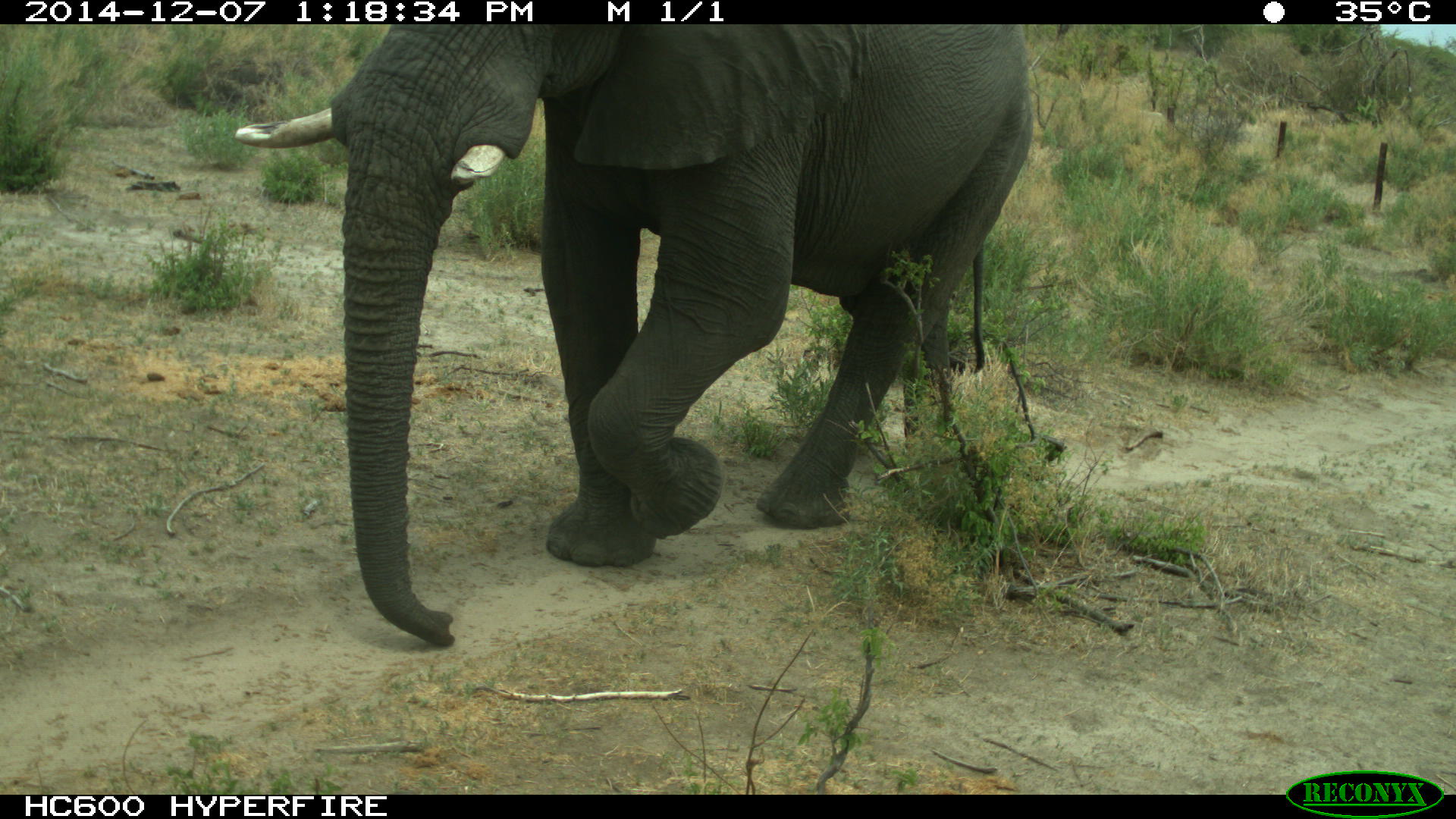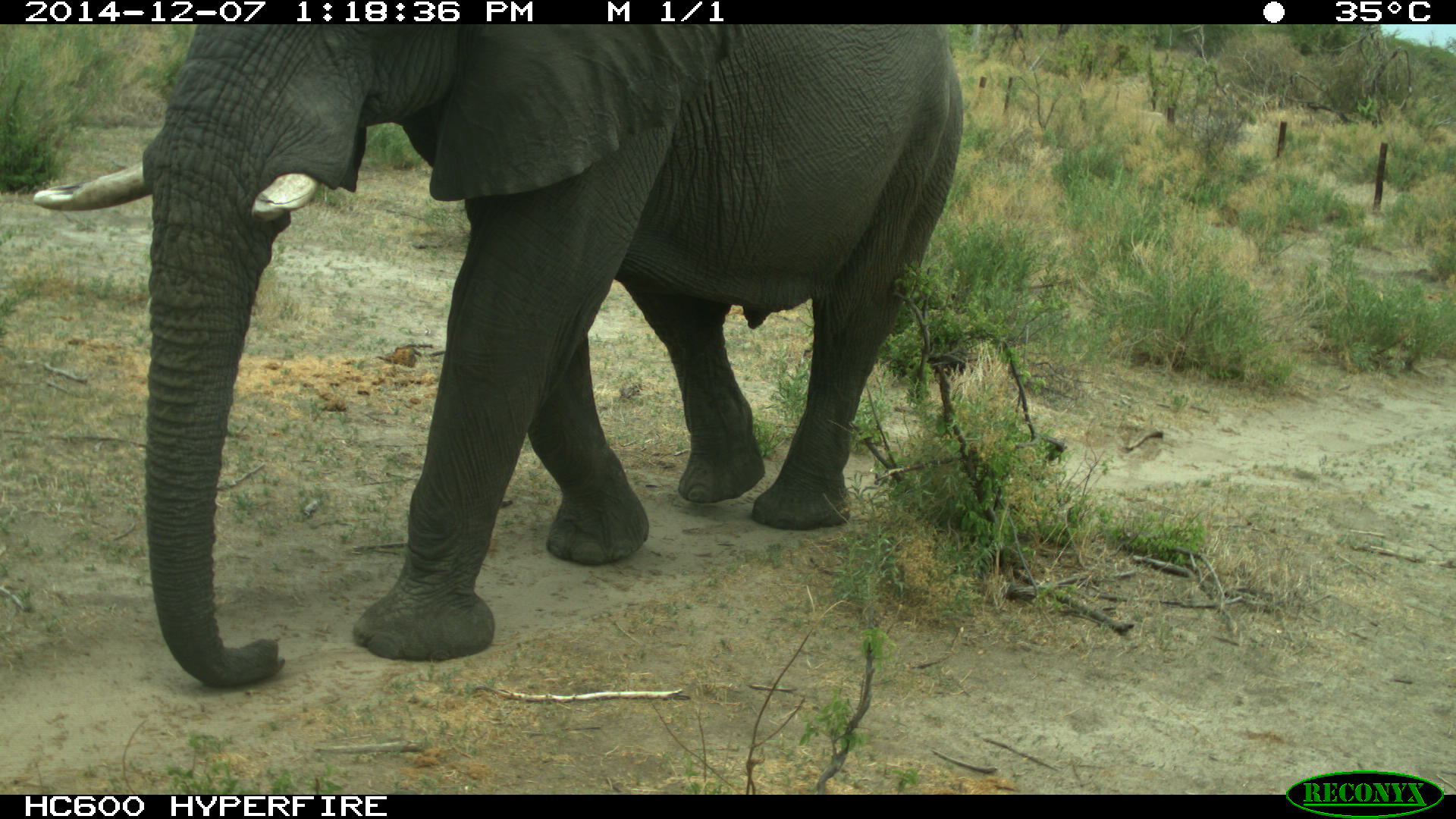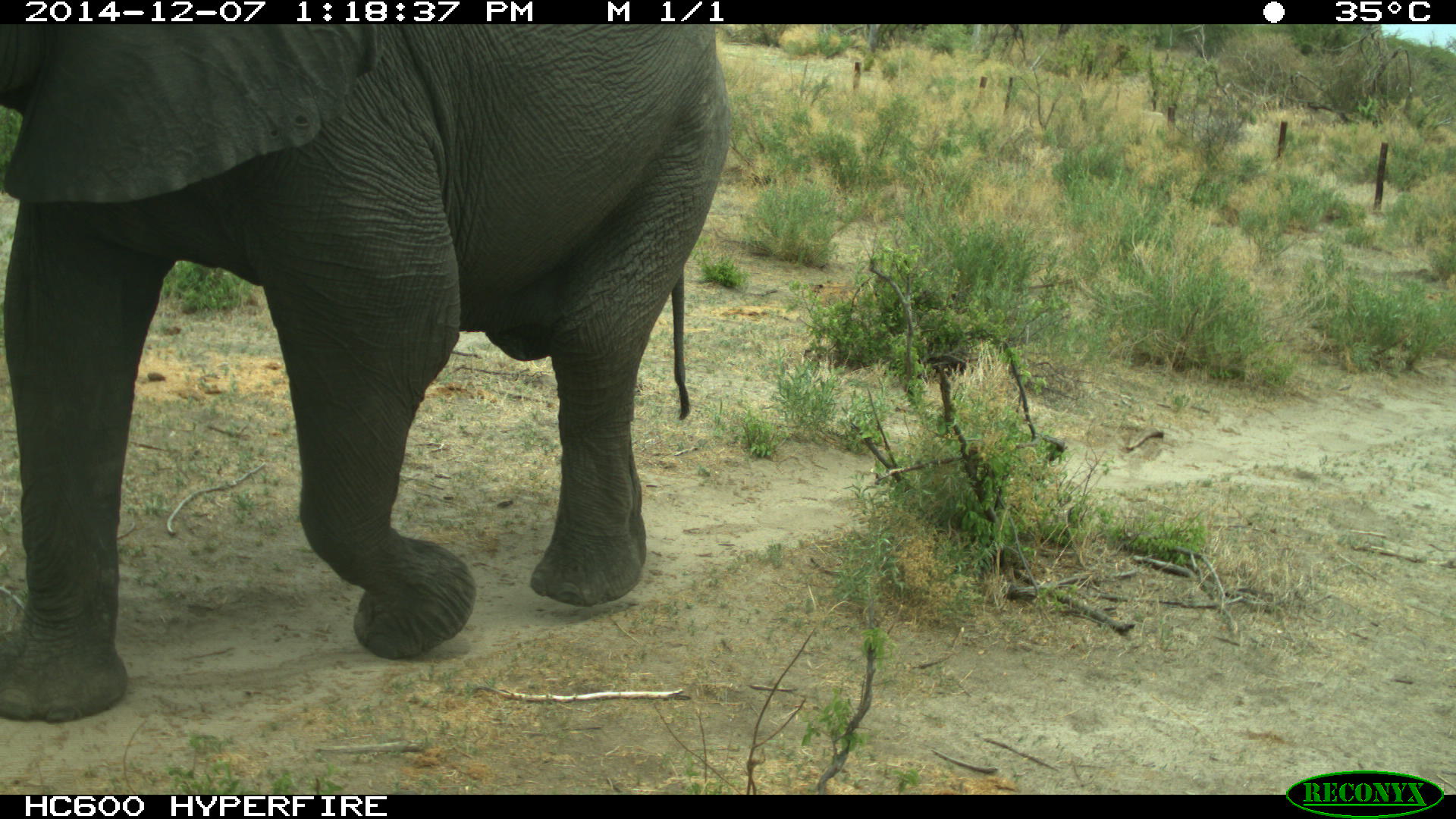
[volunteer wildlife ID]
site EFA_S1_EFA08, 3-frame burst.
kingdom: Animalia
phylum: Chordata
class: Mammalia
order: Proboscidea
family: Elephantidae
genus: Loxodonta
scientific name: Loxodonta africana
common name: african bush elephant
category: elephant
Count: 1.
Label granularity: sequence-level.